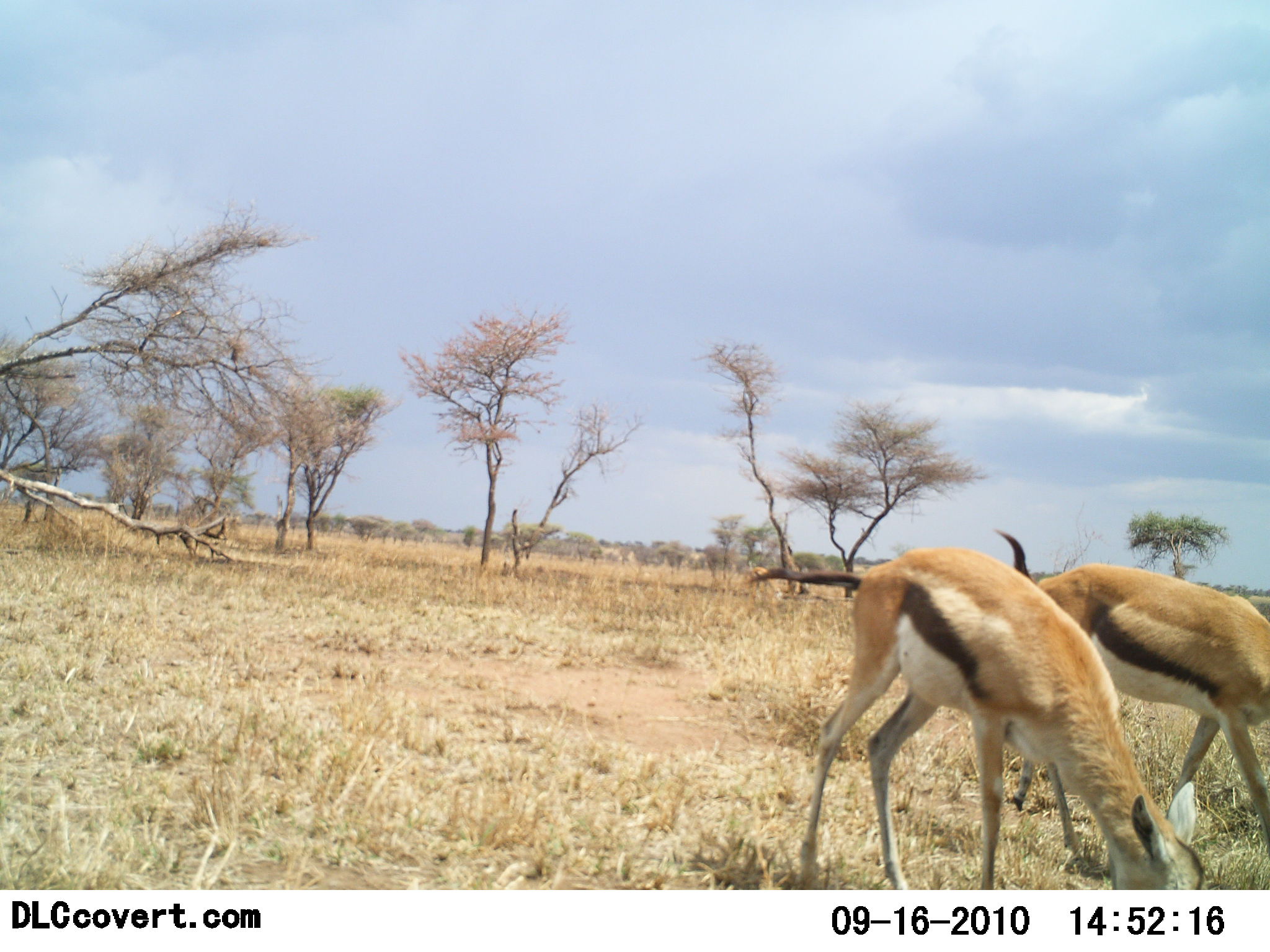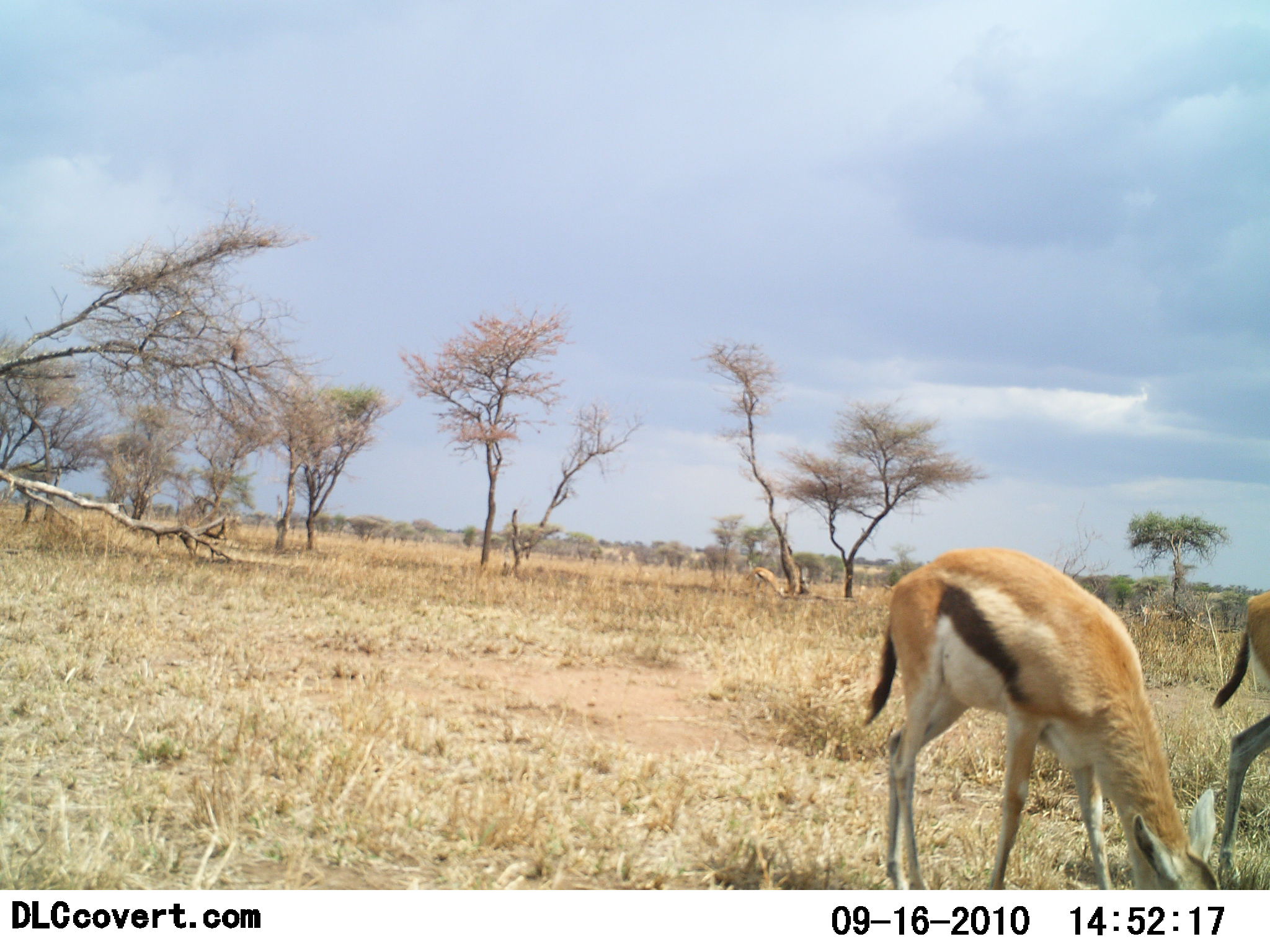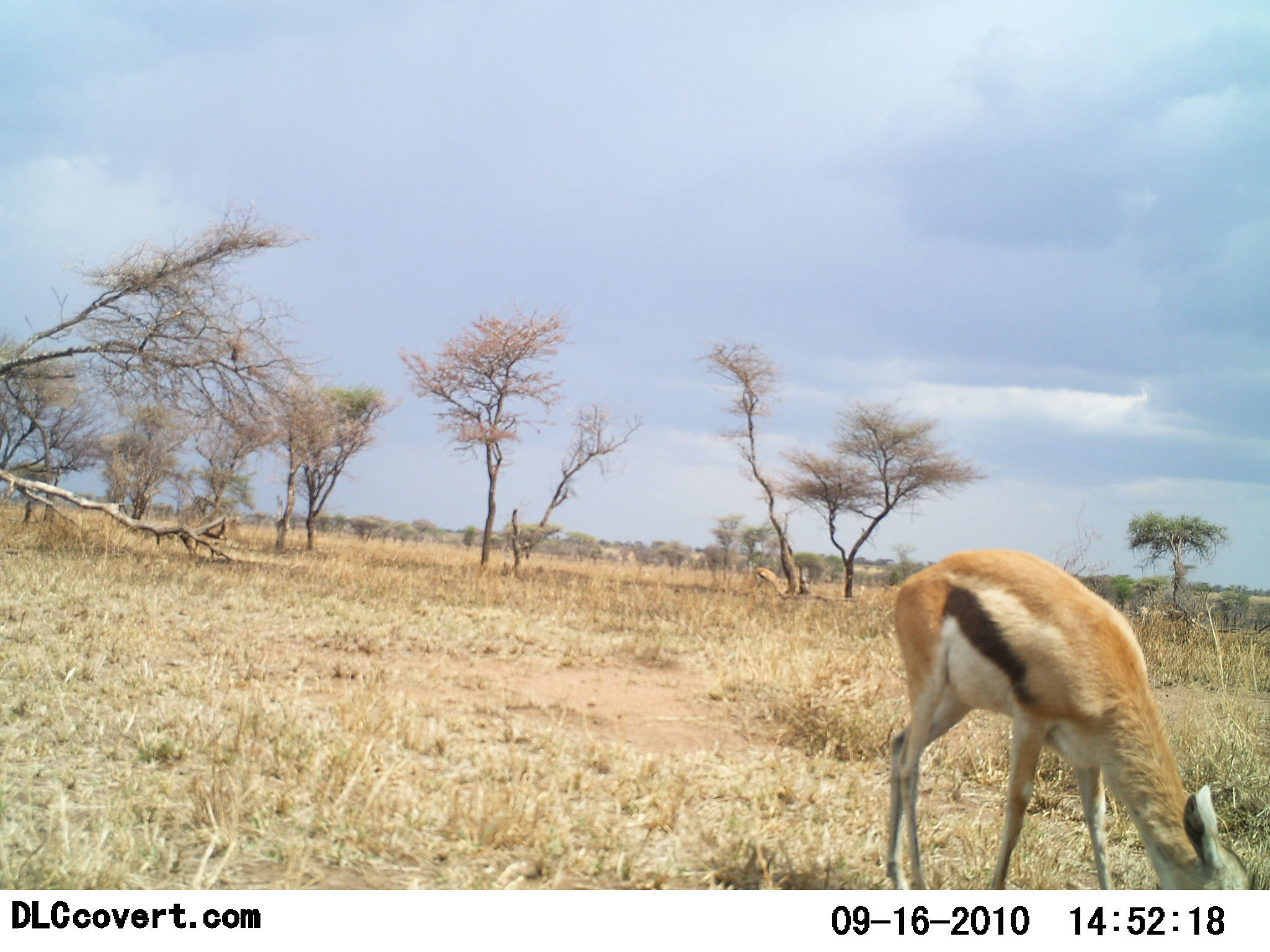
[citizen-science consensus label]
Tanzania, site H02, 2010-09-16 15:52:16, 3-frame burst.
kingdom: Animalia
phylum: Chordata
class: Mammalia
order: Artiodactyla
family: Bovidae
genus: Eudorcas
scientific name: Eudorcas thomsonii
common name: thomson's gazelle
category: gazellethomsons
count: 2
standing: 17%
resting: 0%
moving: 33%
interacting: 0%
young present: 0%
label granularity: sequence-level